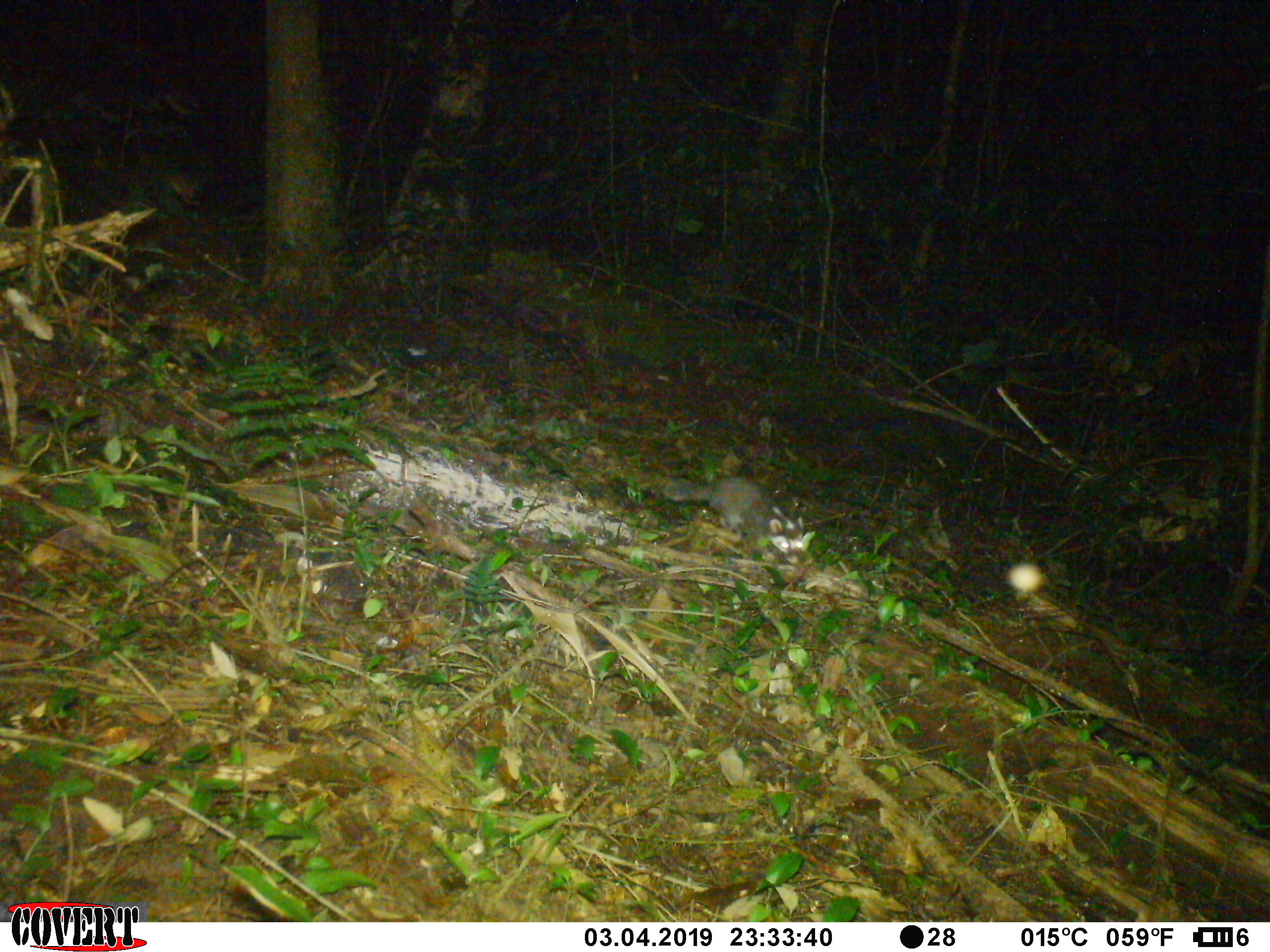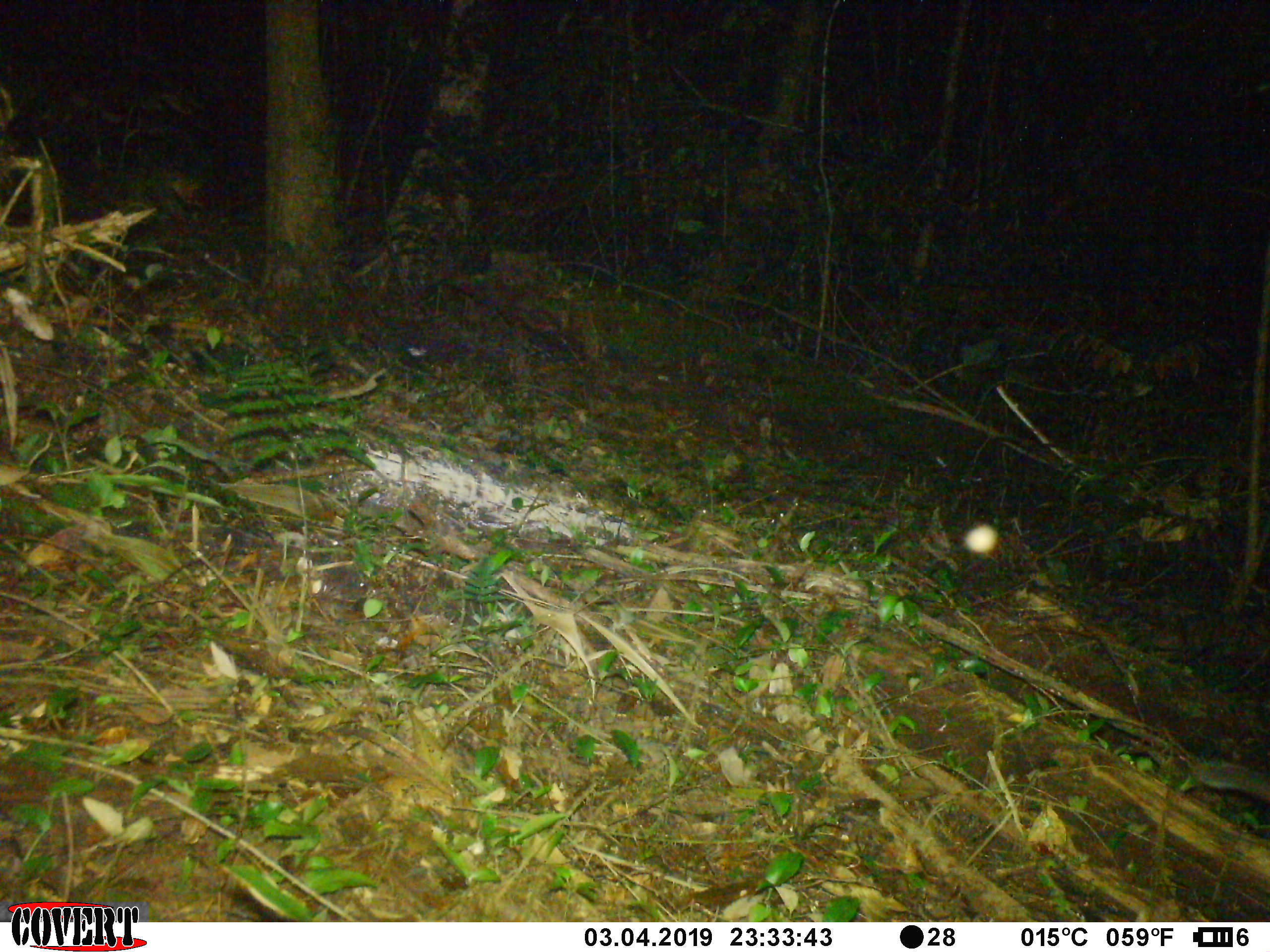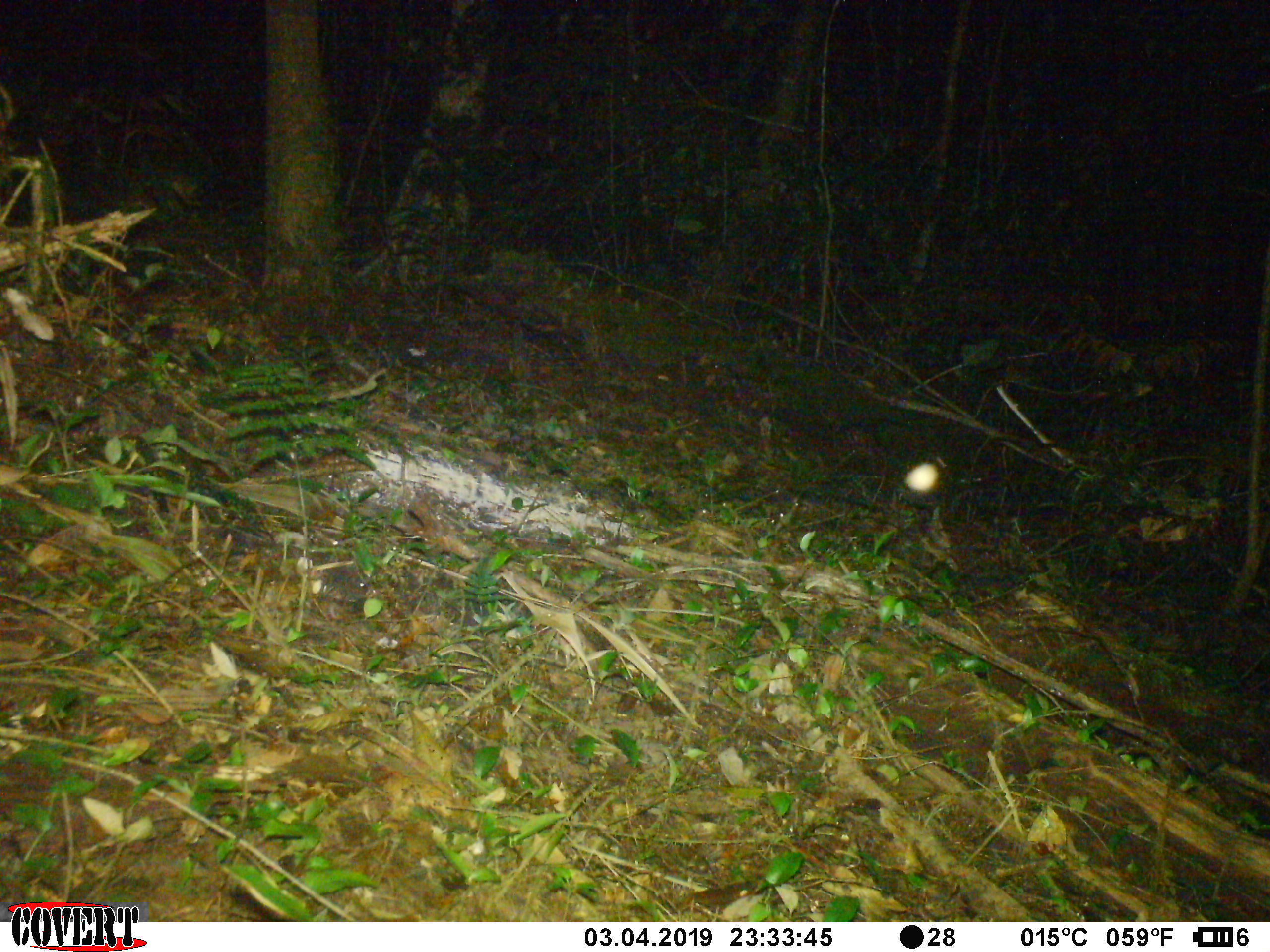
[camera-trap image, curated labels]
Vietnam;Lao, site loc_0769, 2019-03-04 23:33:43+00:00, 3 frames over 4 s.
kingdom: Animalia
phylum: Chordata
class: Mammalia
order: Carnivora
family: Mustelidae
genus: Melogale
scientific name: Melogale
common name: ferret badger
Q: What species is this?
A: Ferret badger (Melogale).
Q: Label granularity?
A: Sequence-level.